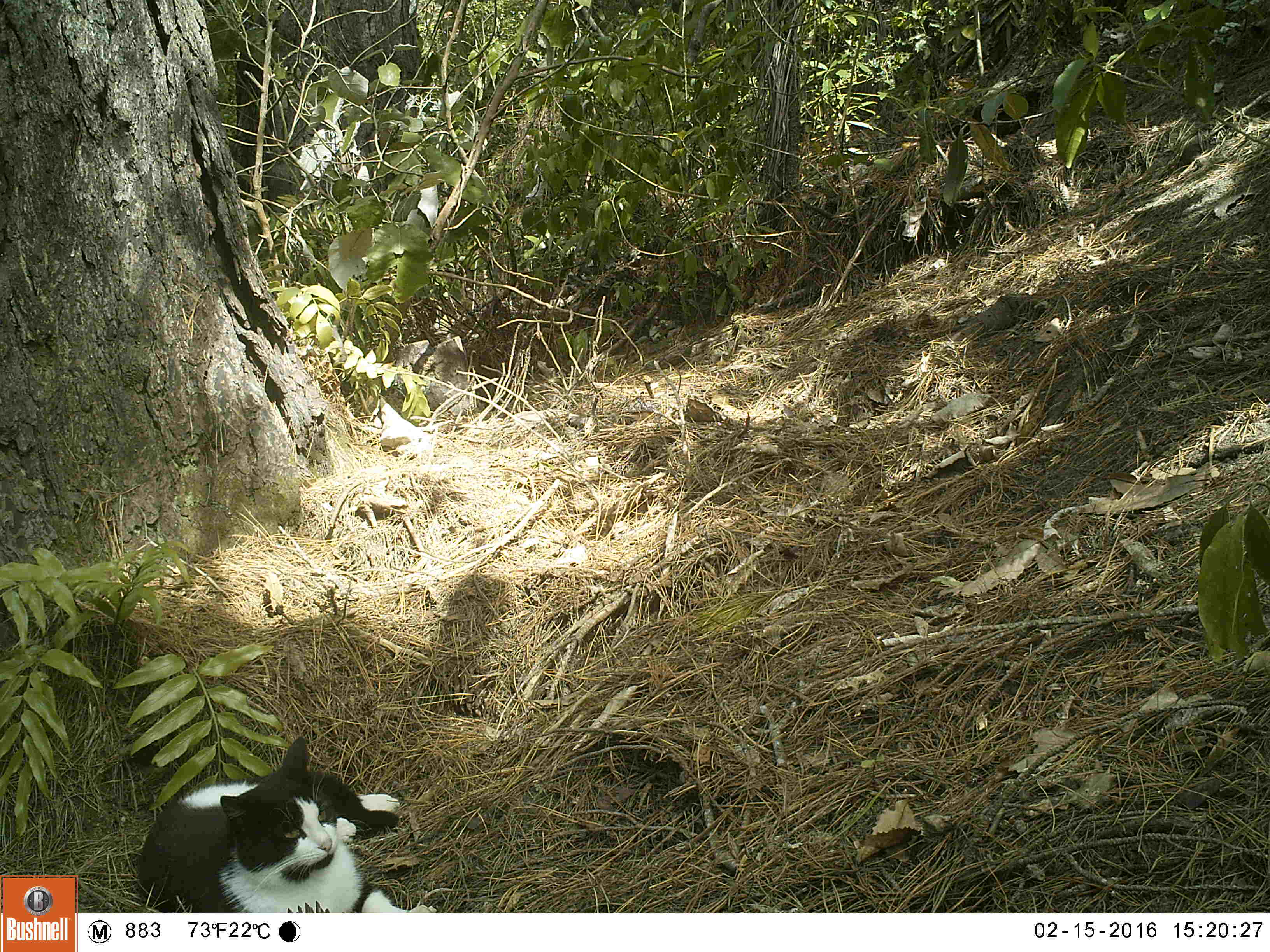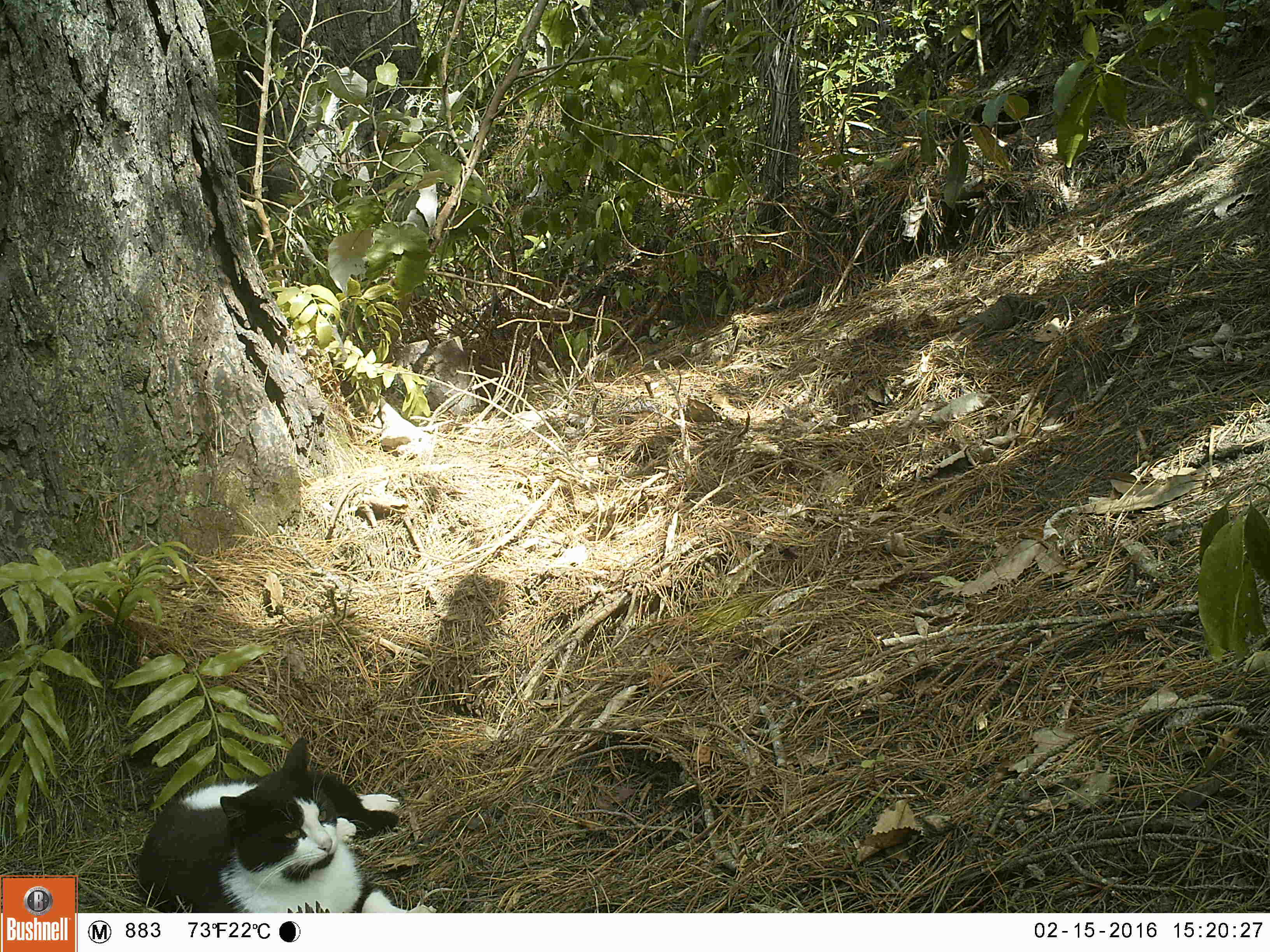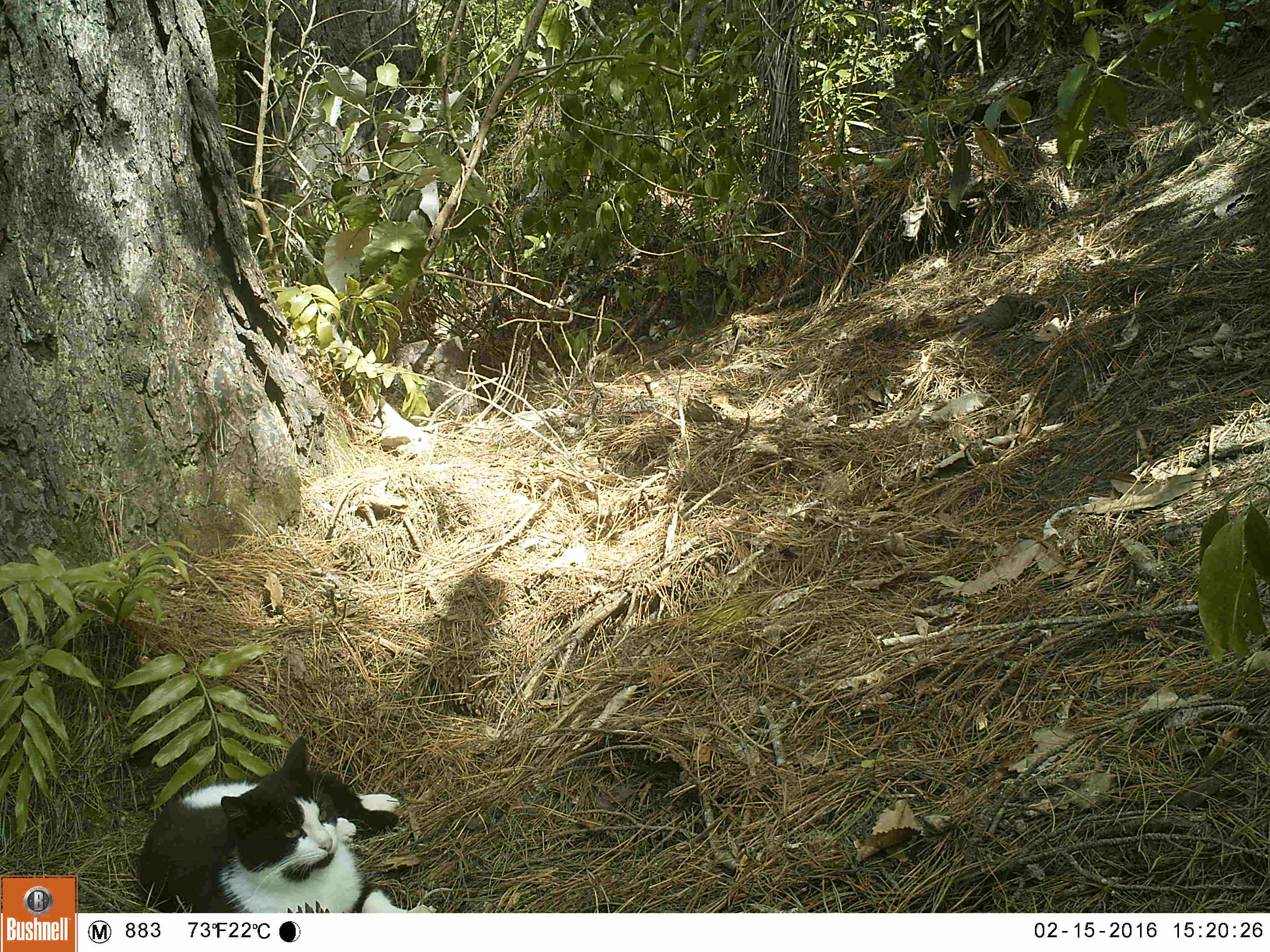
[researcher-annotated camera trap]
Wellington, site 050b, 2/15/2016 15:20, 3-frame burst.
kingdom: Animalia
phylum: Chordata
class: Mammalia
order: Carnivora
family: Felidae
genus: Felis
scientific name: Felis catus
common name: cat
Cat (Felis catus).